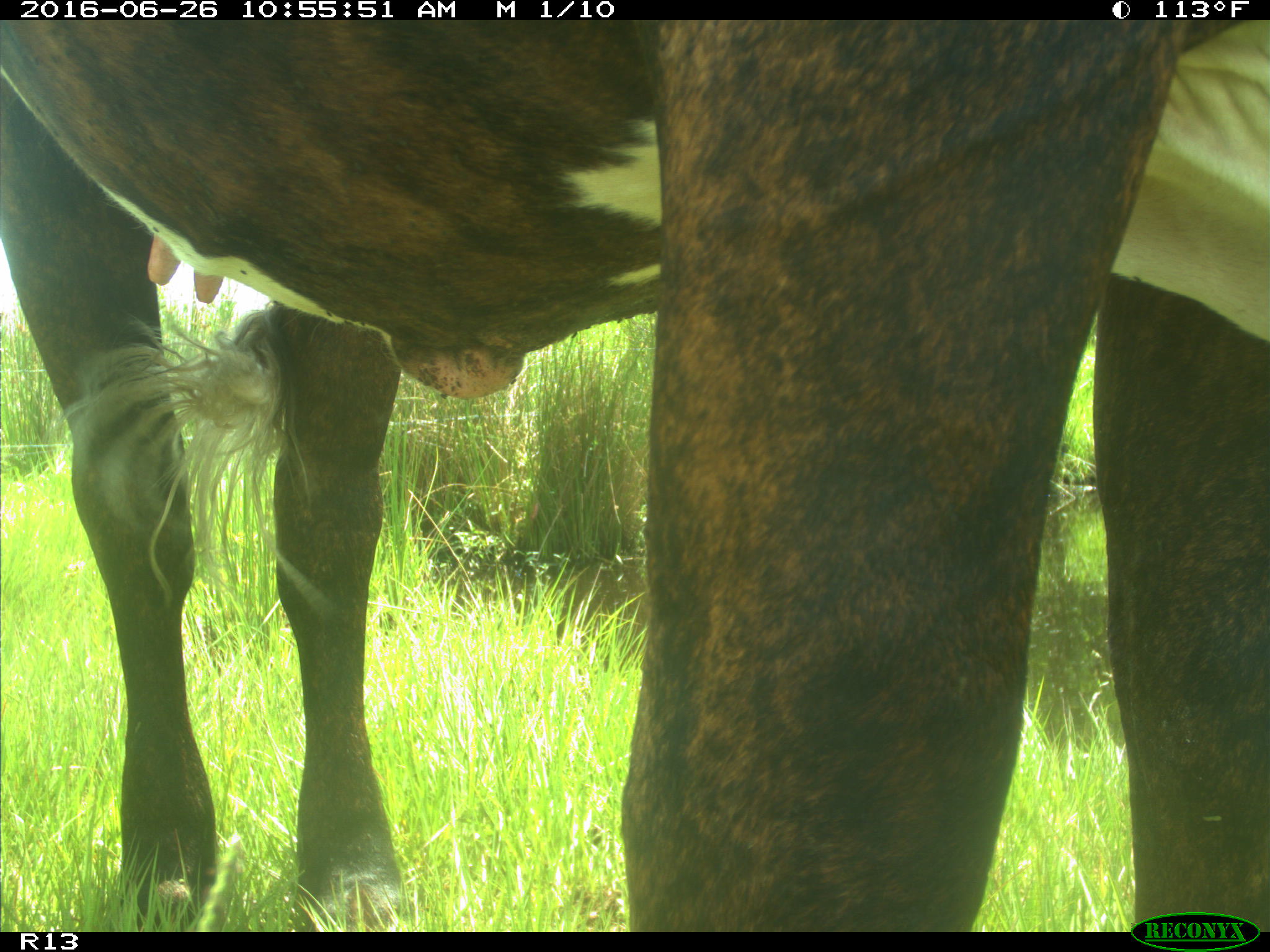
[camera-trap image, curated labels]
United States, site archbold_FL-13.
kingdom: Animalia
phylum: Chordata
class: Mammalia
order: Artiodactyla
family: Bovidae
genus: Bos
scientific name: Bos taurus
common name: domestic cow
Bos taurus (domestic cow).